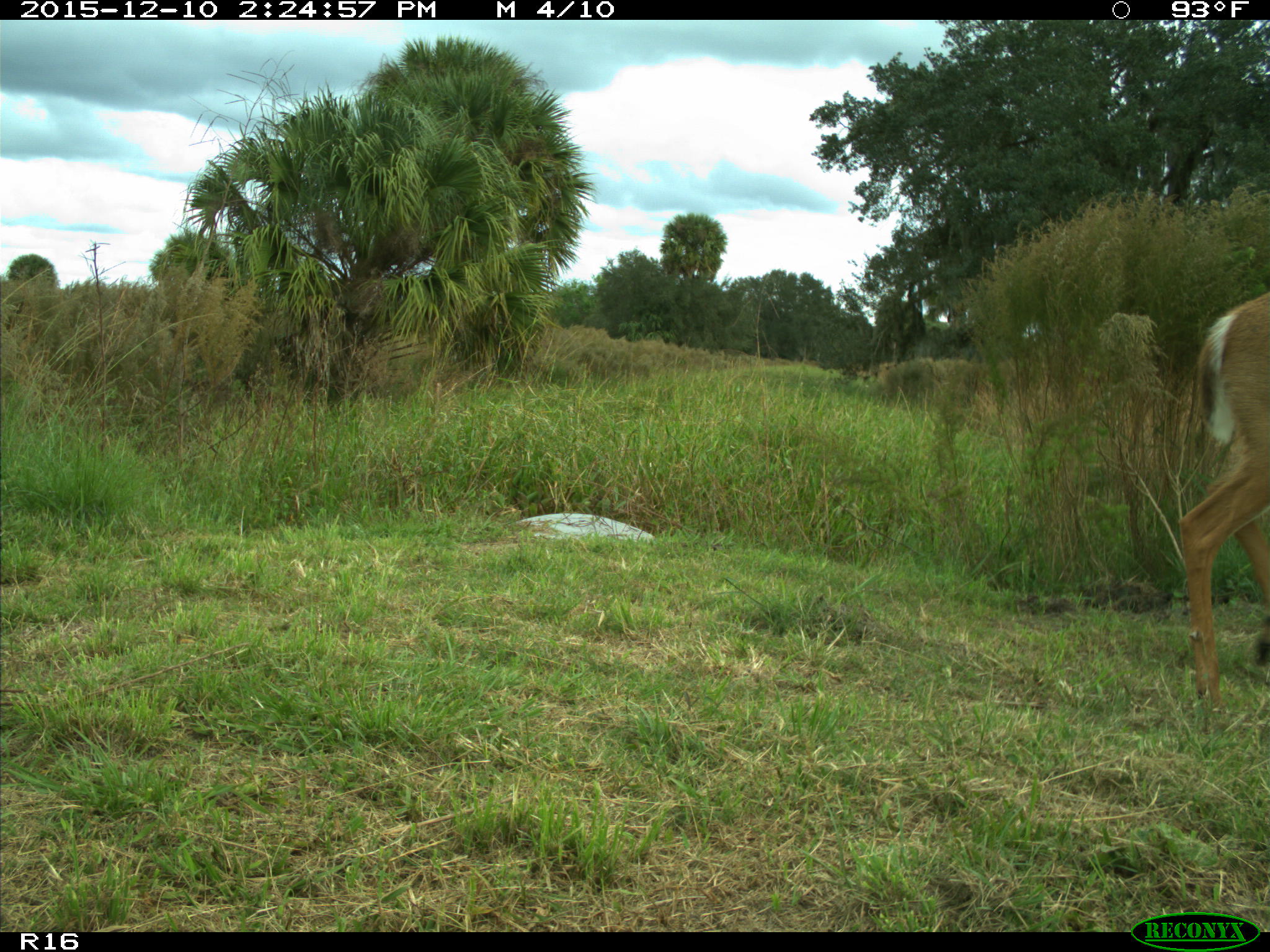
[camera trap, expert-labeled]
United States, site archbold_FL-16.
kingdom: Animalia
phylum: Chordata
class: Mammalia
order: Artiodactyla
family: Cervidae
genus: Odocoileus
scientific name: Odocoileus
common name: deer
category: unidentified deer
Unidentified deer (deer) (Odocoileus).